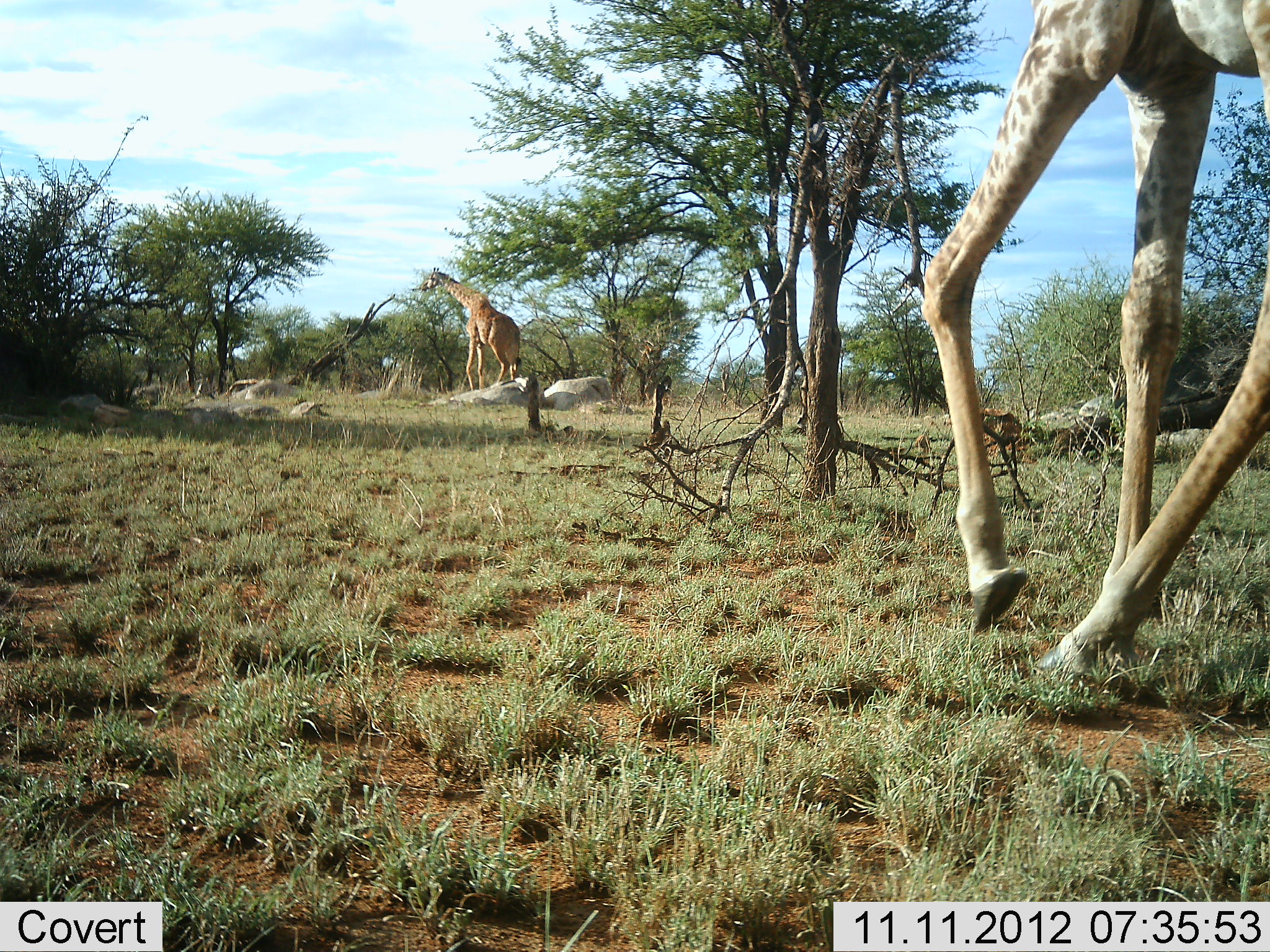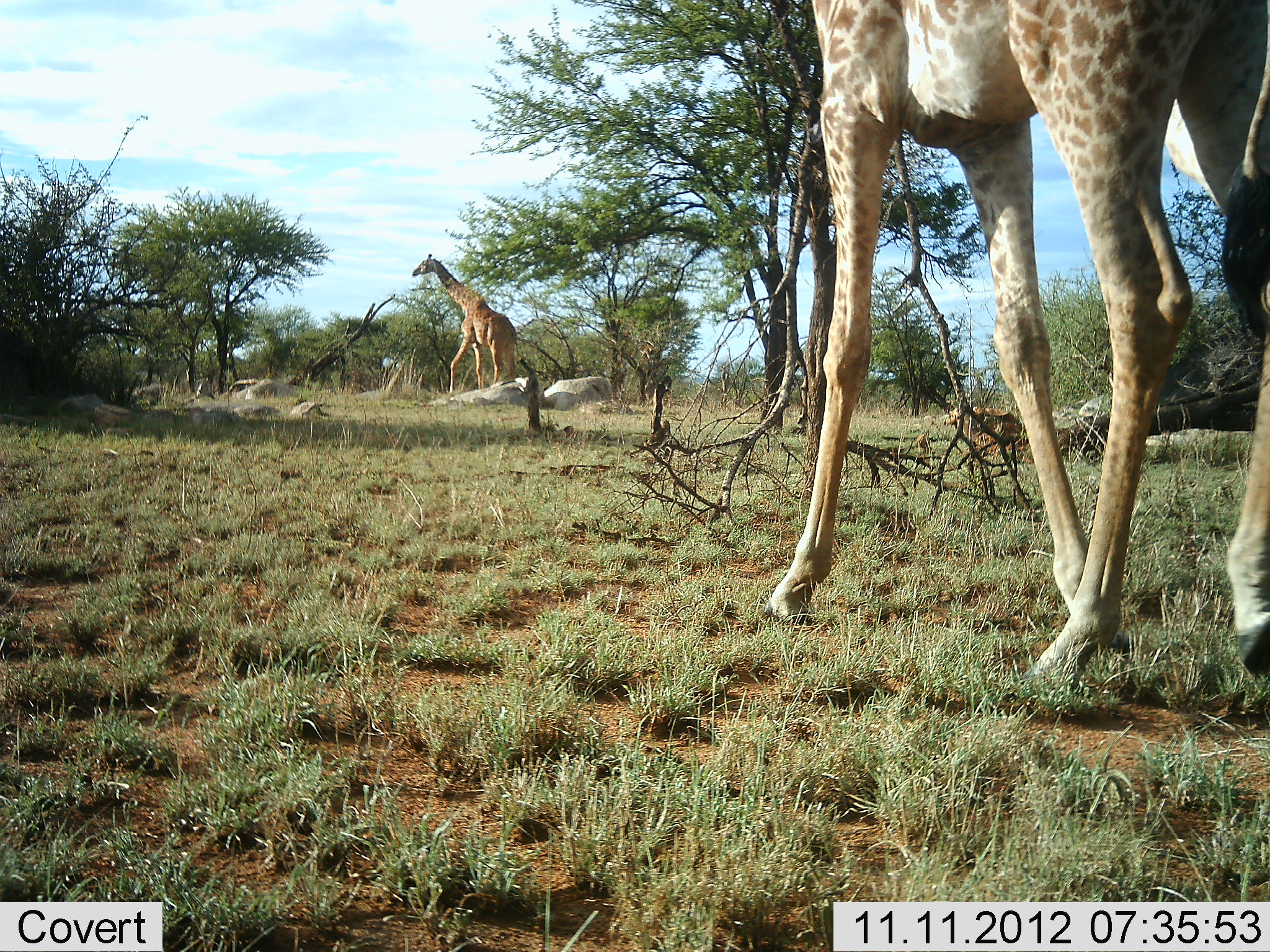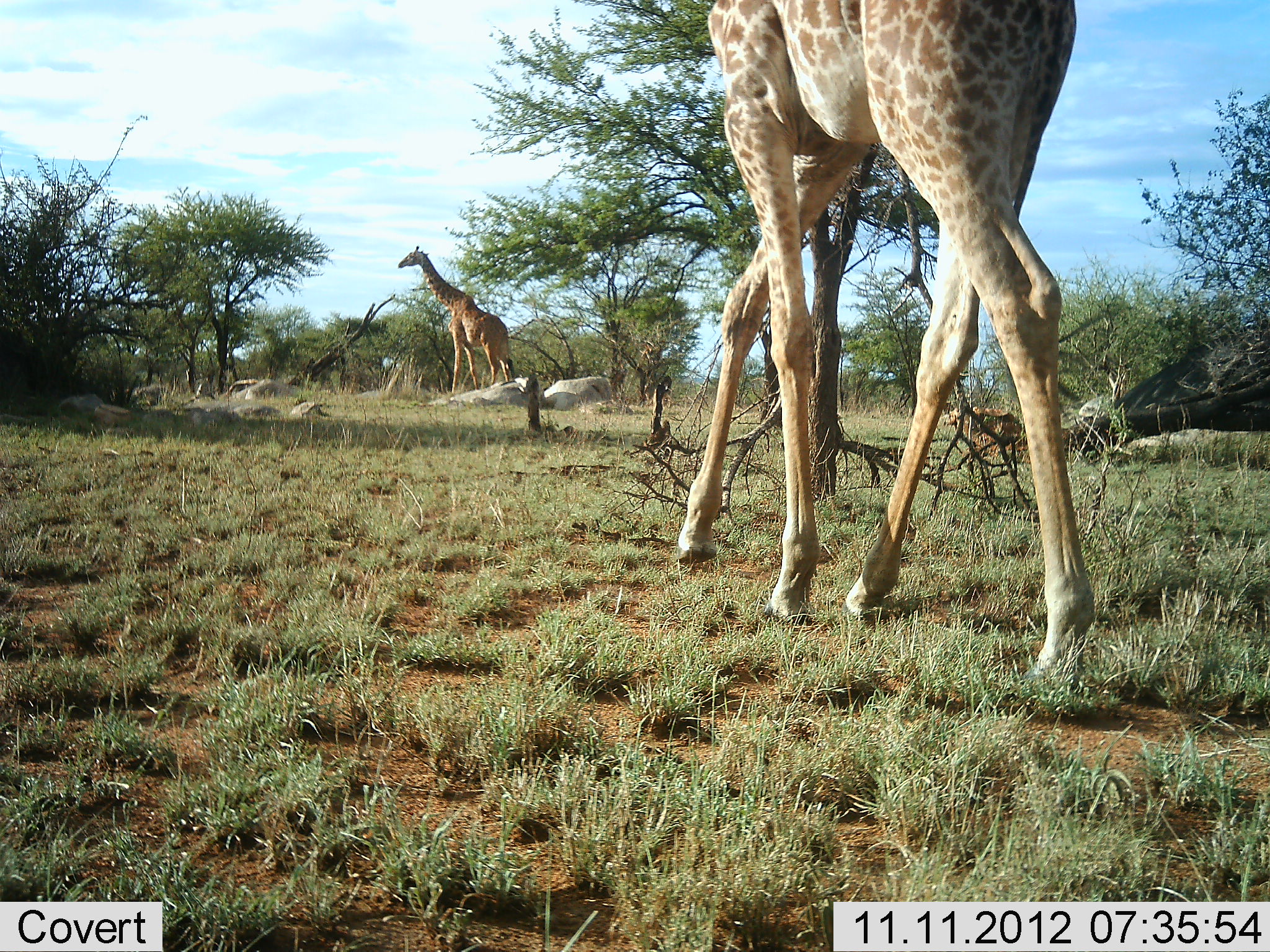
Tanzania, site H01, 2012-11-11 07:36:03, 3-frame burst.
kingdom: Animalia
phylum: Chordata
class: Mammalia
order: Artiodactyla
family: Giraffidae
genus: Giraffa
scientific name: Giraffa camelopardalis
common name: giraffe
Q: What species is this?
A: Giraffe (Giraffa camelopardalis).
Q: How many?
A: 2.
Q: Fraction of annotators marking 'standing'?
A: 10%.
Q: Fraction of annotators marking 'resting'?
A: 0%.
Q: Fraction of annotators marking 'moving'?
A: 100%.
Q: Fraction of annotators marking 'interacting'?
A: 0%.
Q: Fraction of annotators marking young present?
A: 0%.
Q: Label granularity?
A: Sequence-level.